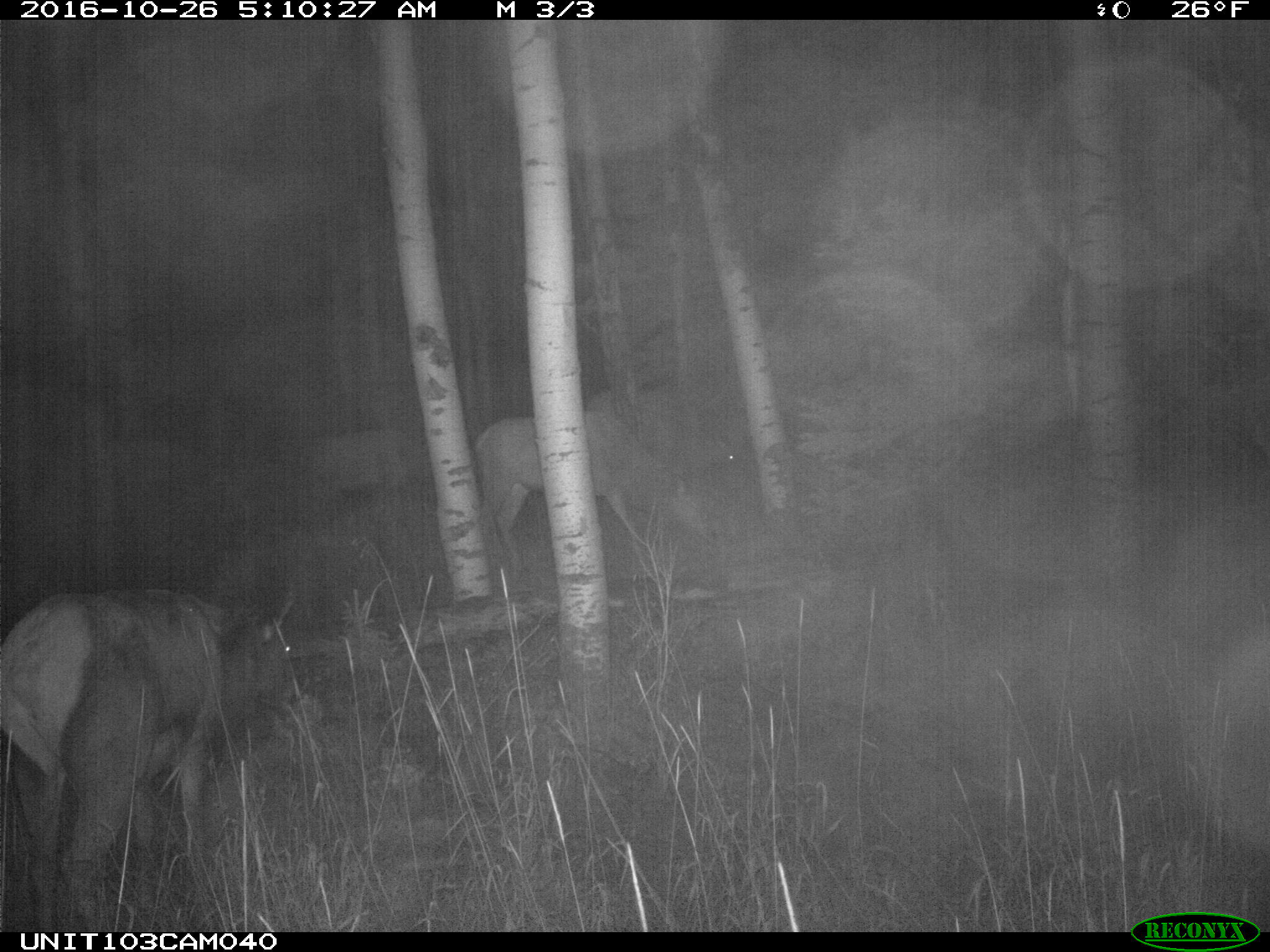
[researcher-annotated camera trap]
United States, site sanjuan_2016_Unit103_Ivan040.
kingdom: Animalia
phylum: Chordata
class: Mammalia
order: Artiodactyla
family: Cervidae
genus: Cervus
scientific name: Cervus elaphus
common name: red deer